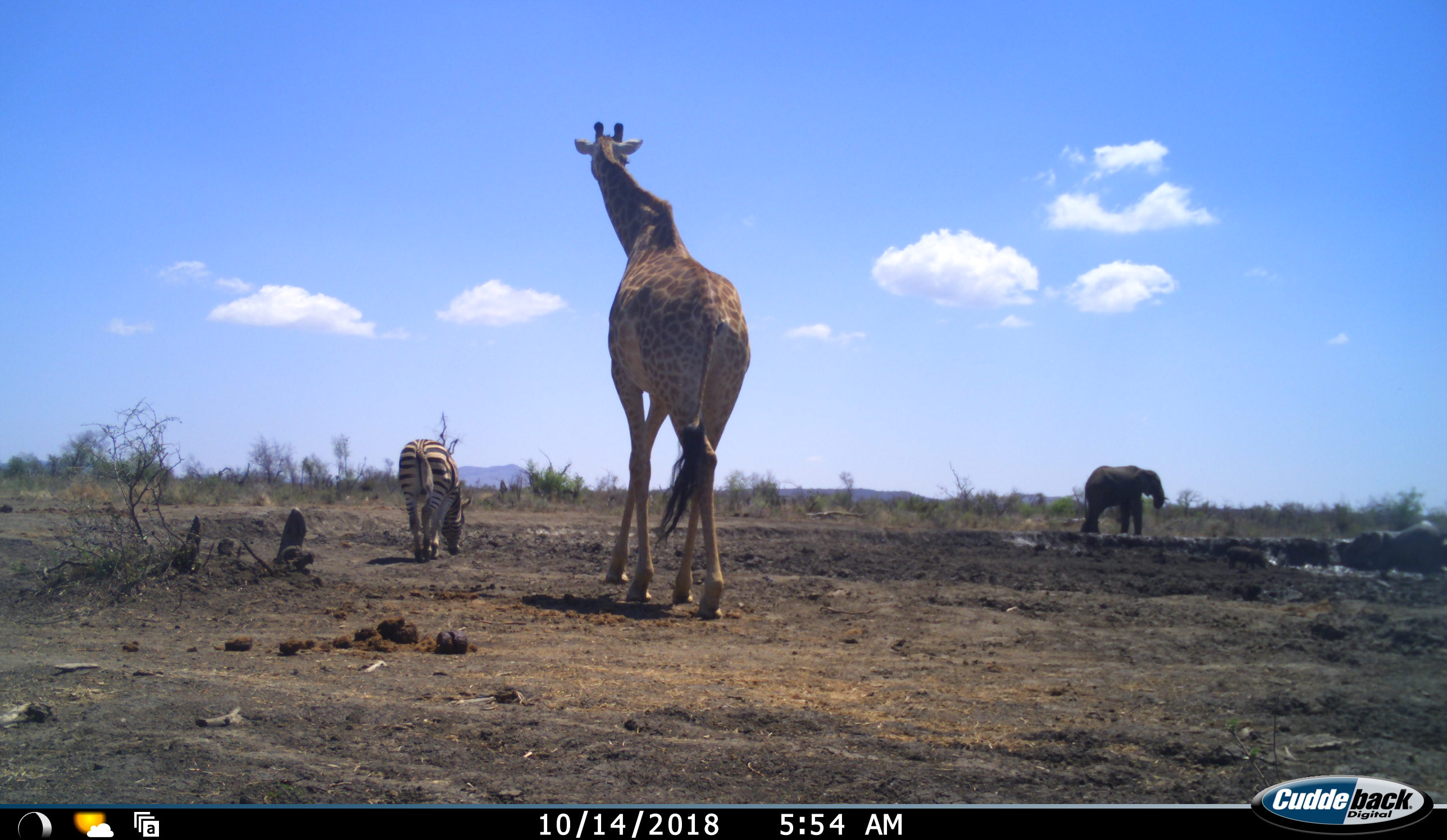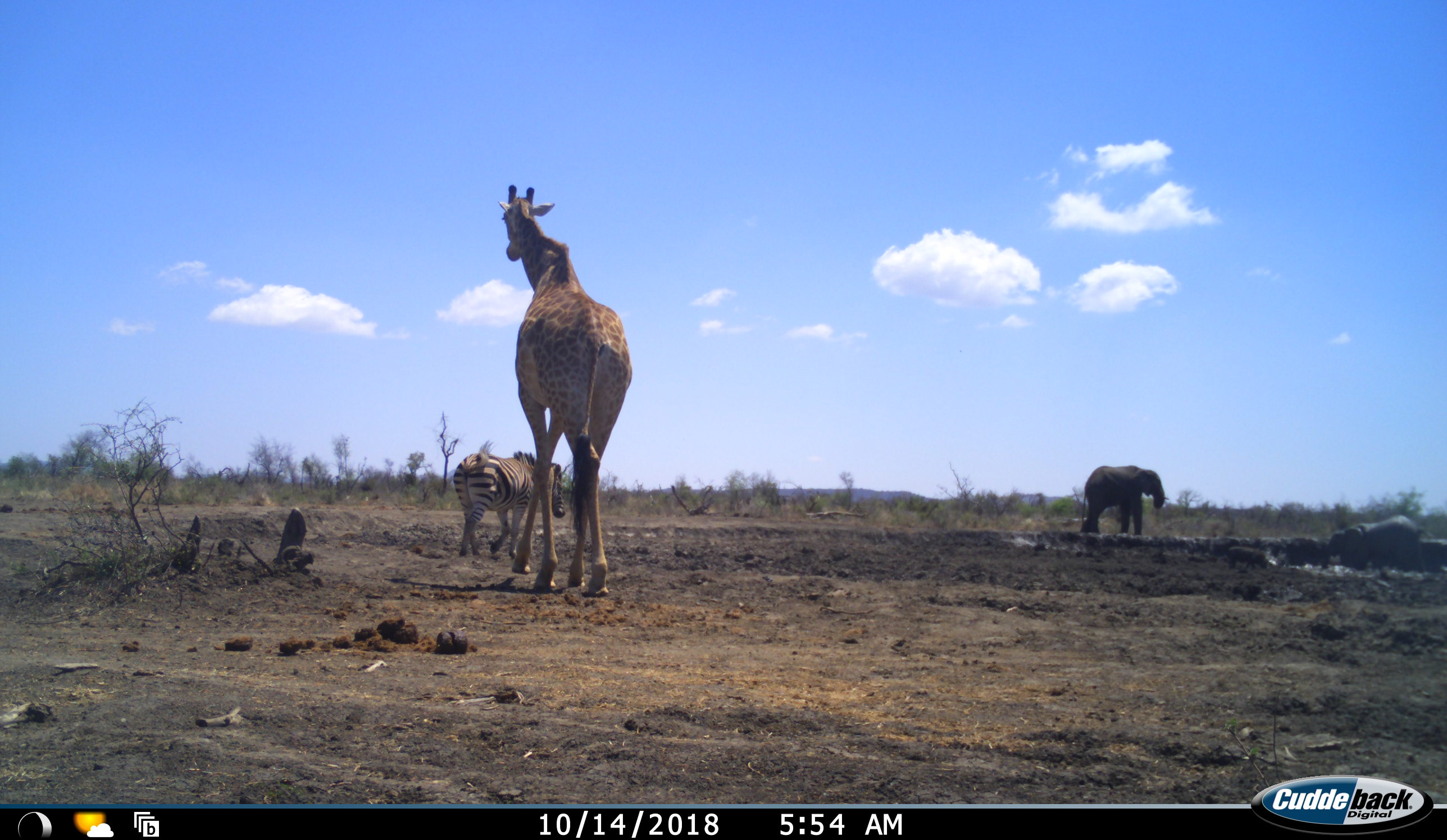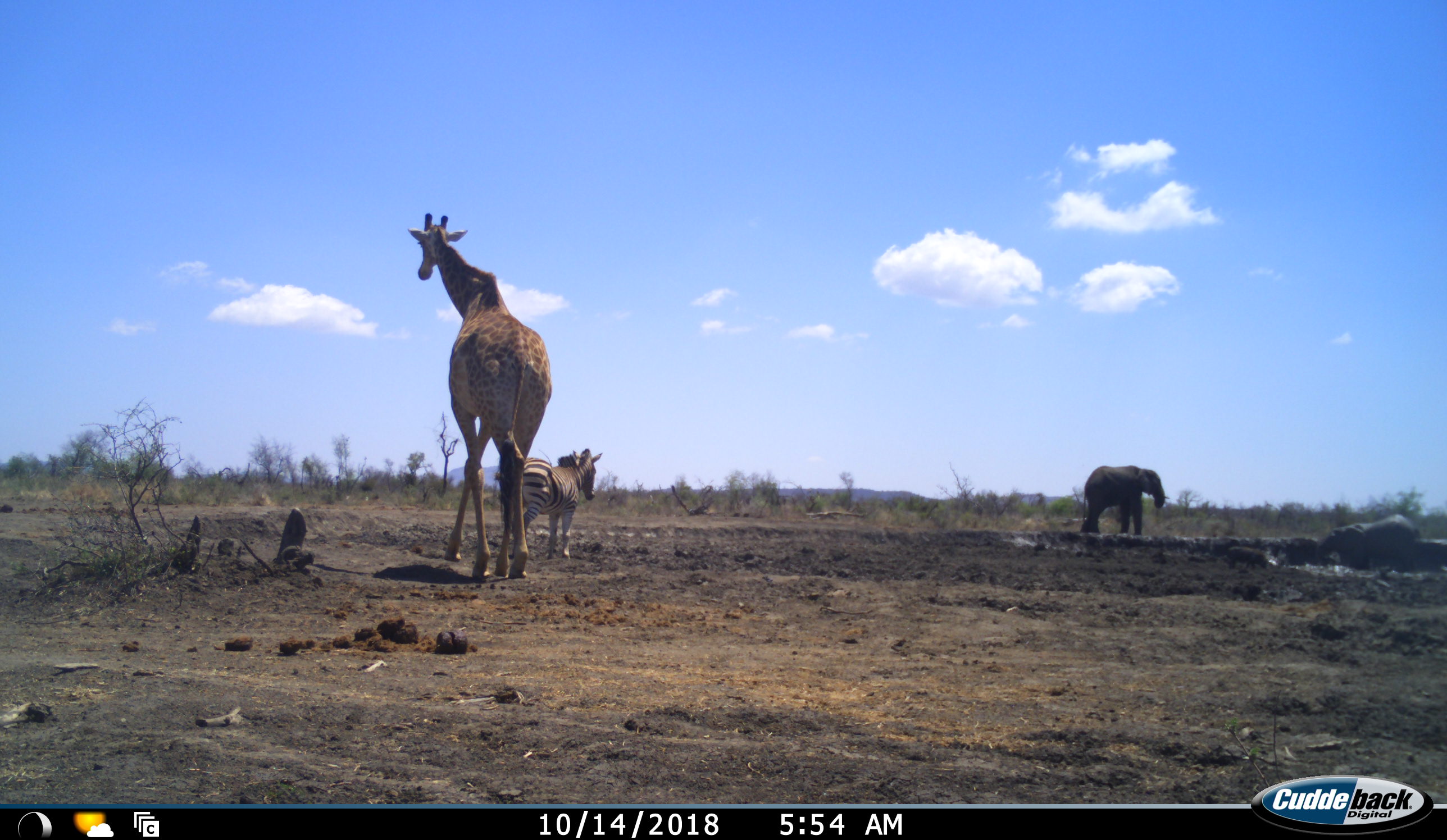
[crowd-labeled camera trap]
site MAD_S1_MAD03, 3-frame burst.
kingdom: Animalia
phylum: Chordata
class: Mammalia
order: Proboscidea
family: Elephantidae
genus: Loxodonta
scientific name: Loxodonta africana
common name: african bush elephant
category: elephant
Elephant (african bush elephant) (Loxodonta africana), count 2. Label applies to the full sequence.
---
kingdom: Animalia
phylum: Chordata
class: Mammalia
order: Artiodactyla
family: Giraffidae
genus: Giraffa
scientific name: Giraffa camelopardalis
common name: giraffe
Giraffe (Giraffa camelopardalis), count 1. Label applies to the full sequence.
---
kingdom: Animalia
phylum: Chordata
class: Mammalia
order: Perissodactyla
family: Equidae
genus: Equus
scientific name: Equus quagga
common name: plains zebra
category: zebraplains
Zebraplains (plains zebra) (Equus quagga), count 1. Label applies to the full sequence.